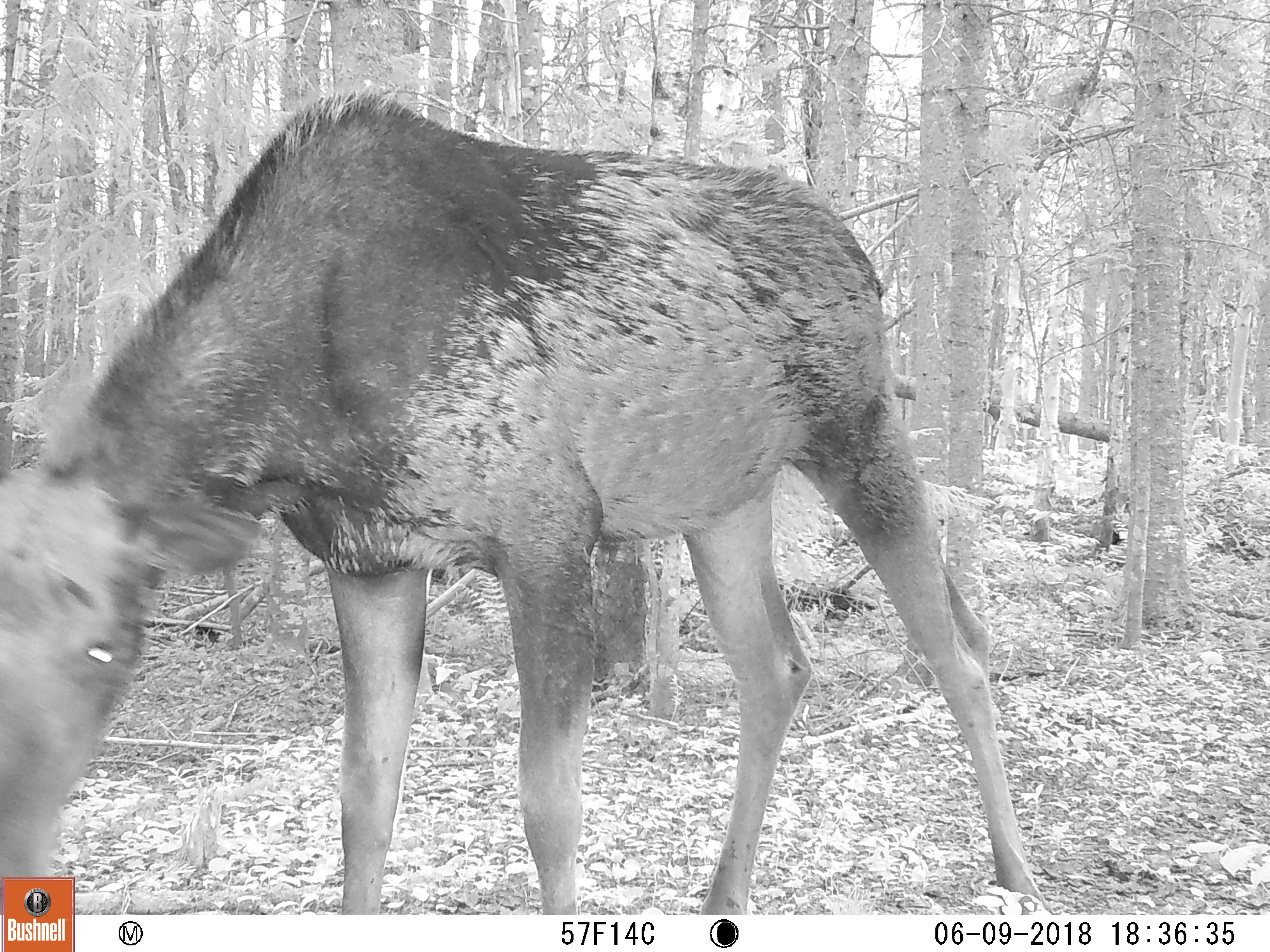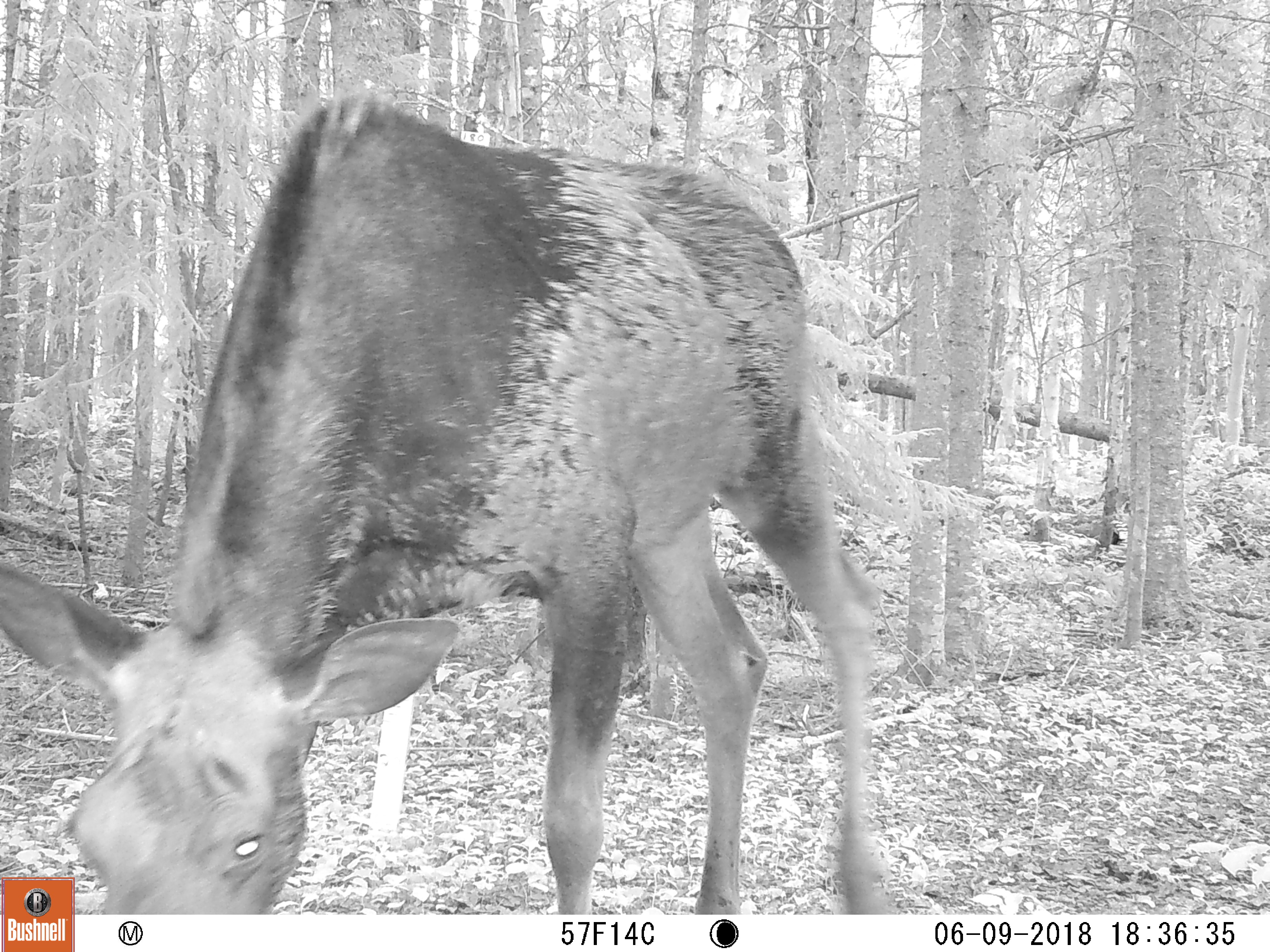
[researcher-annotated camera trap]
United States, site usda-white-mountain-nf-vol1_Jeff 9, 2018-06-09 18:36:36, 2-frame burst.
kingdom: Animalia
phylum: Chordata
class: Mammalia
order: Artiodactyla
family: Cervidae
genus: Alces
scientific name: Alces alces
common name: moose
Moose (Alces alces).